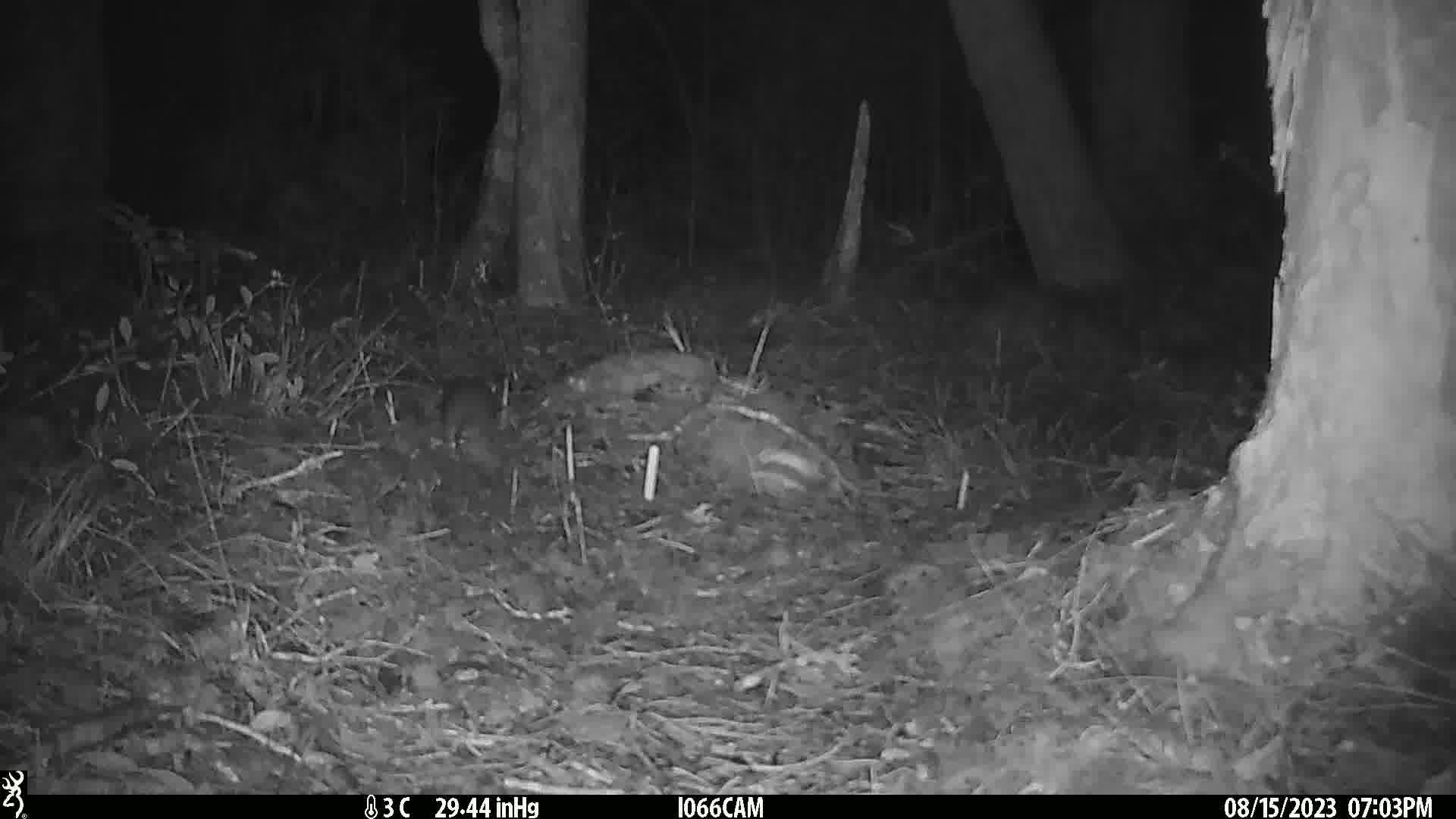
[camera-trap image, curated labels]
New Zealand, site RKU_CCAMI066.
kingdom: Animalia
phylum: Chordata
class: Mammalia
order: Rodentia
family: Muridae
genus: Rattus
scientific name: Rattus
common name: rat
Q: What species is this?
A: Rat (Rattus).